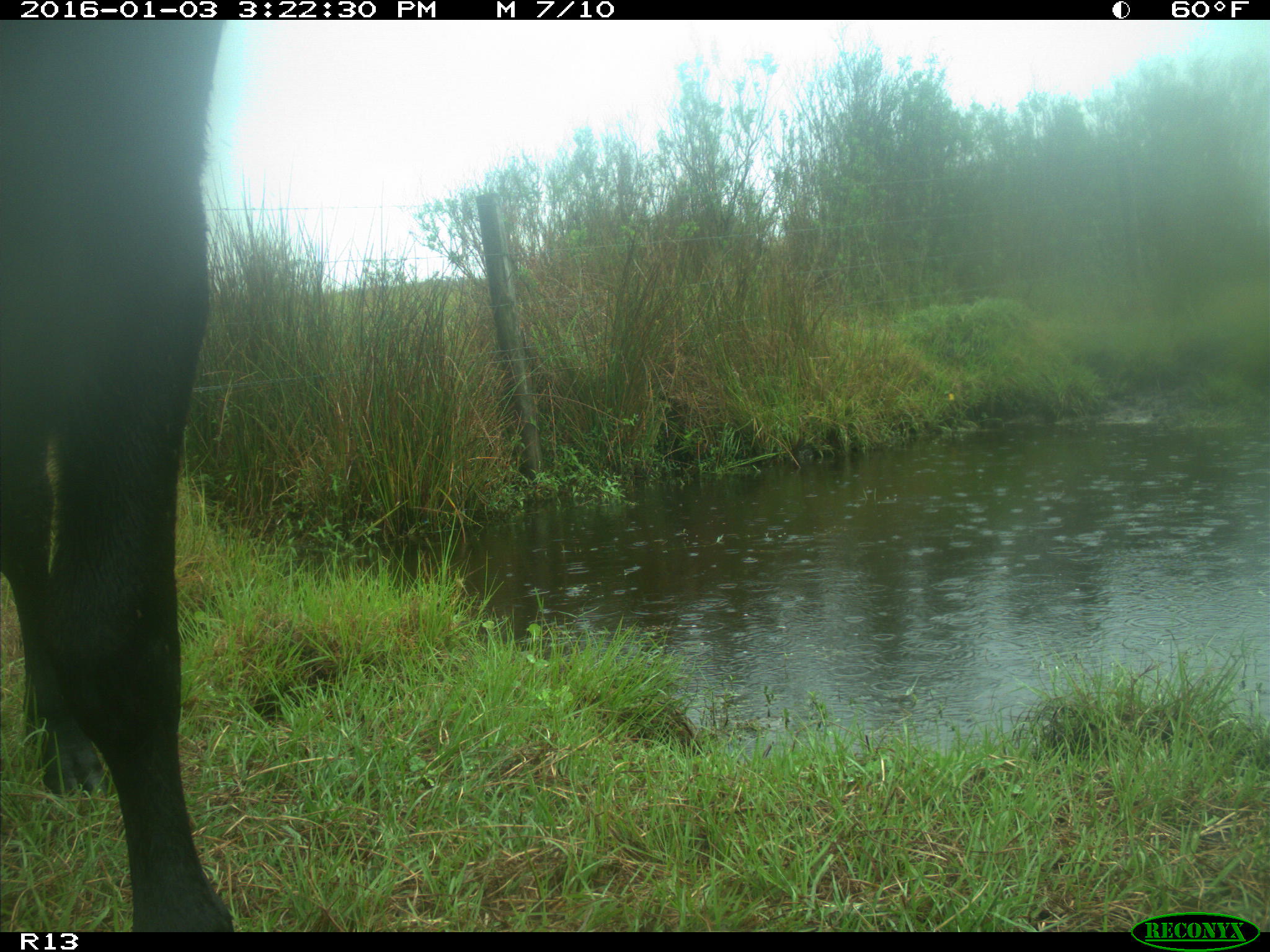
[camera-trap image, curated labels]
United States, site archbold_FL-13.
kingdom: Animalia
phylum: Chordata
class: Mammalia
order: Artiodactyla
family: Bovidae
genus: Bos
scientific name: Bos taurus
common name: domestic cow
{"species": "Bos taurus (domestic cow)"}